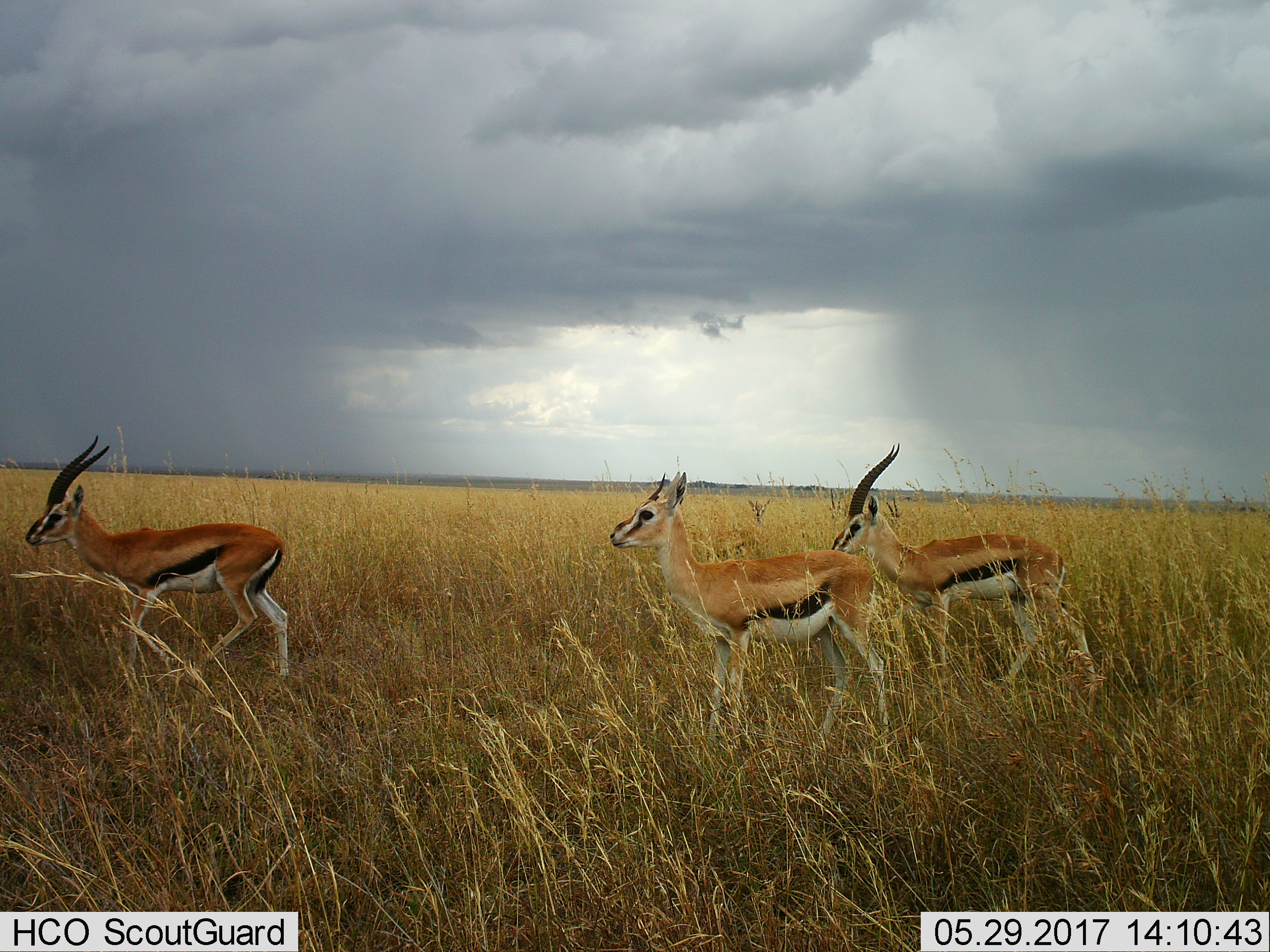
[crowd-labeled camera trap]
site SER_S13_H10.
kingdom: Animalia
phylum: Chordata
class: Mammalia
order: Artiodactyla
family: Bovidae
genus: Eudorcas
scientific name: Eudorcas thomsonii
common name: thomson's gazelle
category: gazellethomsons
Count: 3.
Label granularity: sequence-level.